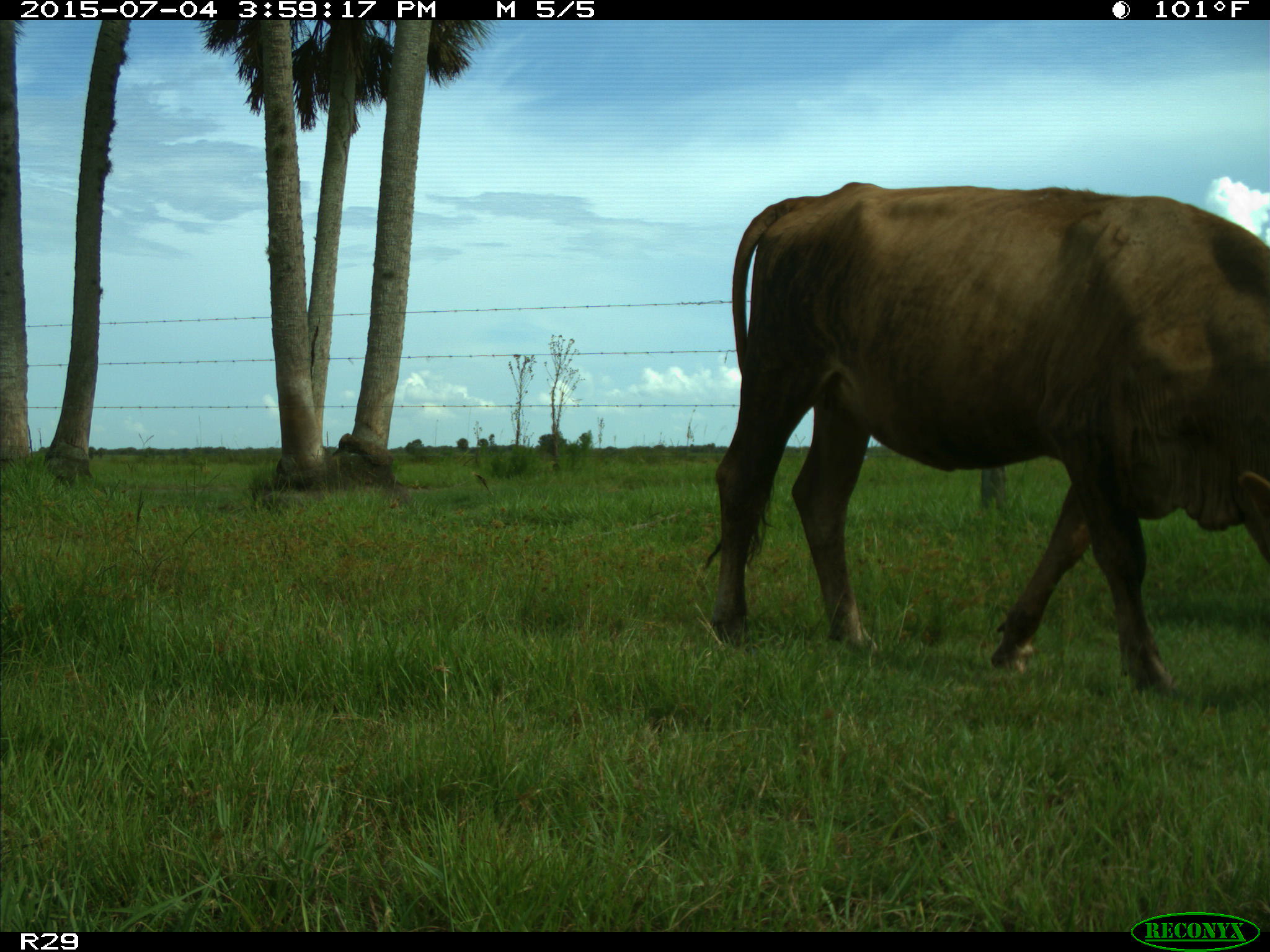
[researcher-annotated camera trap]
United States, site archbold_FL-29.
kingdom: Animalia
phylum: Chordata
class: Mammalia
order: Artiodactyla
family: Bovidae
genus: Bos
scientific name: Bos taurus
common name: domestic cow